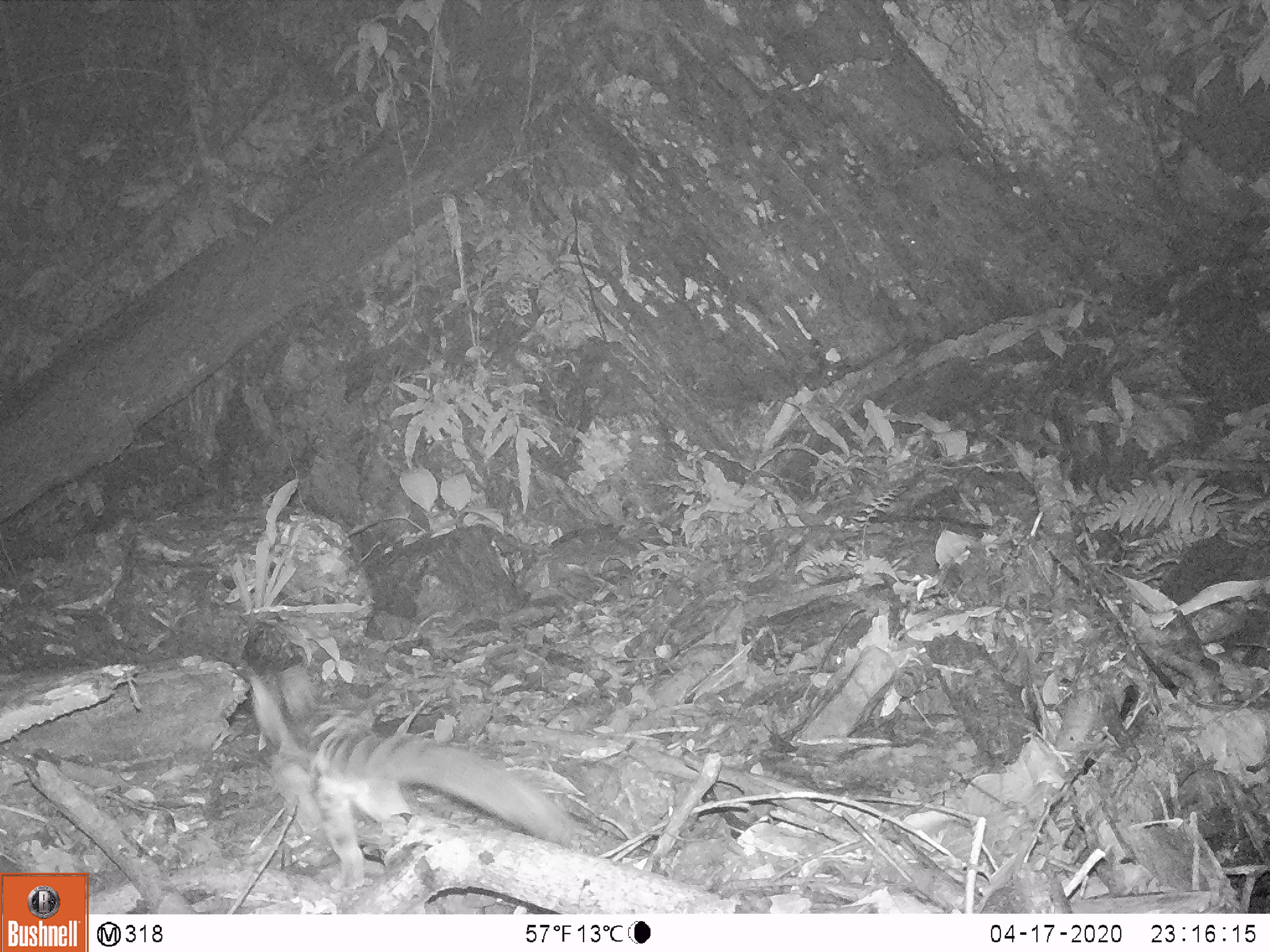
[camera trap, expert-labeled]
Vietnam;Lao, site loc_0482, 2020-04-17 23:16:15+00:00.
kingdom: Animalia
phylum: Chordata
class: Mammalia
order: Carnivora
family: Prionodontidae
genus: Prionodon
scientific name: Prionodon pardicolor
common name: spotted linsang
Spotted linsang (Prionodon pardicolor). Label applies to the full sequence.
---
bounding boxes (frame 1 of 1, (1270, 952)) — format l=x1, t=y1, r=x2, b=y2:
spotted linsang: l=242, t=662, r=577, b=898